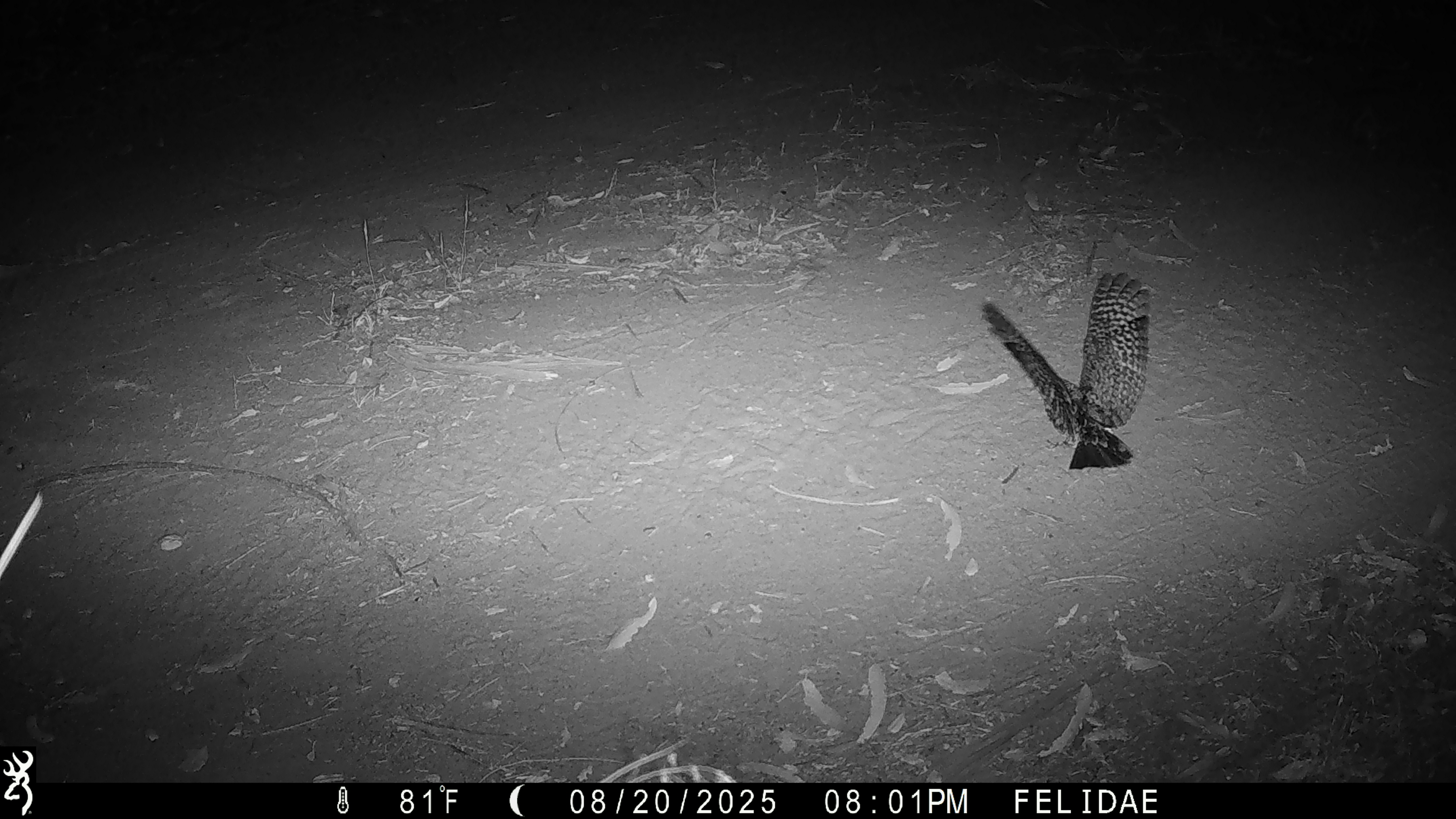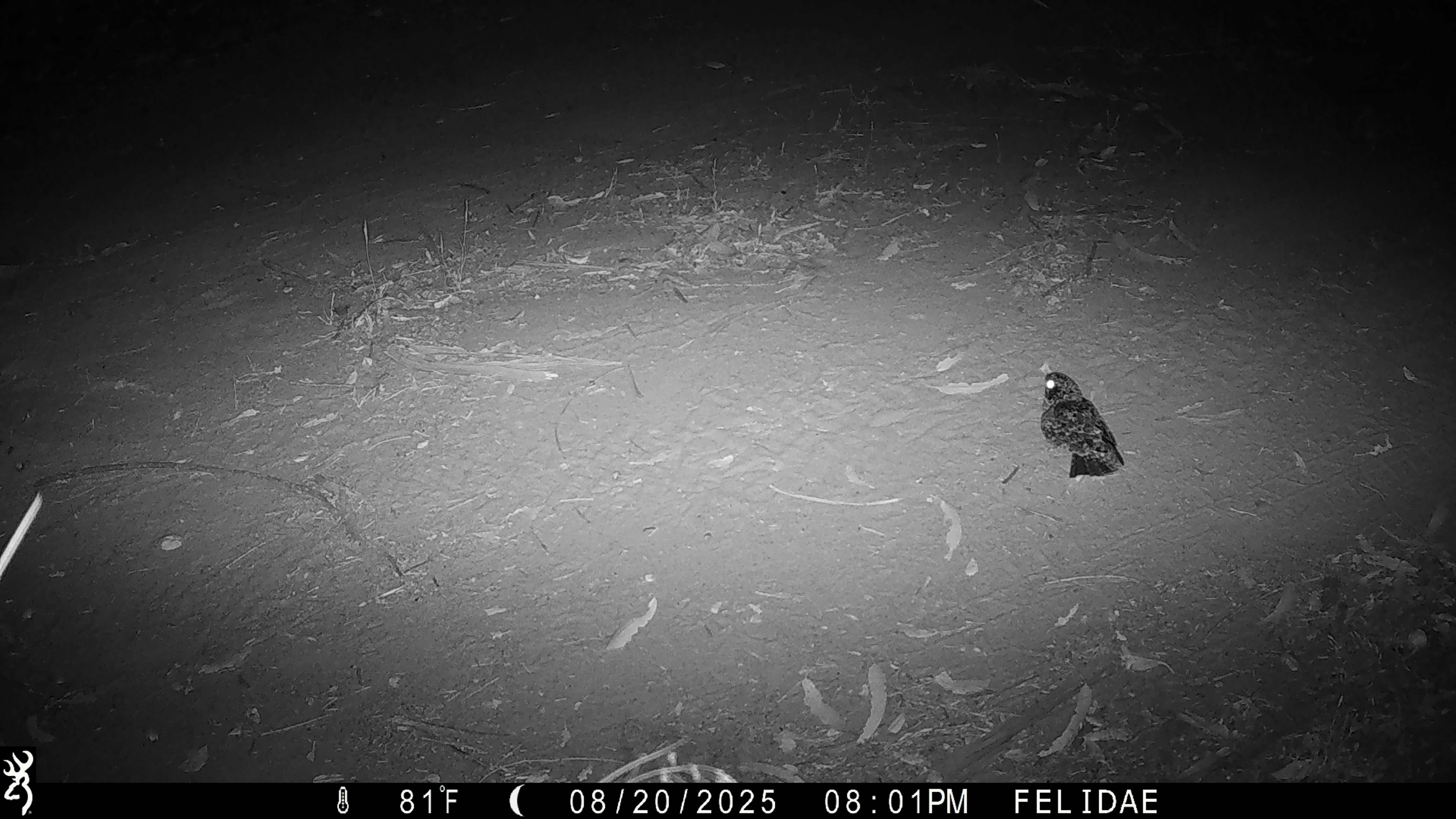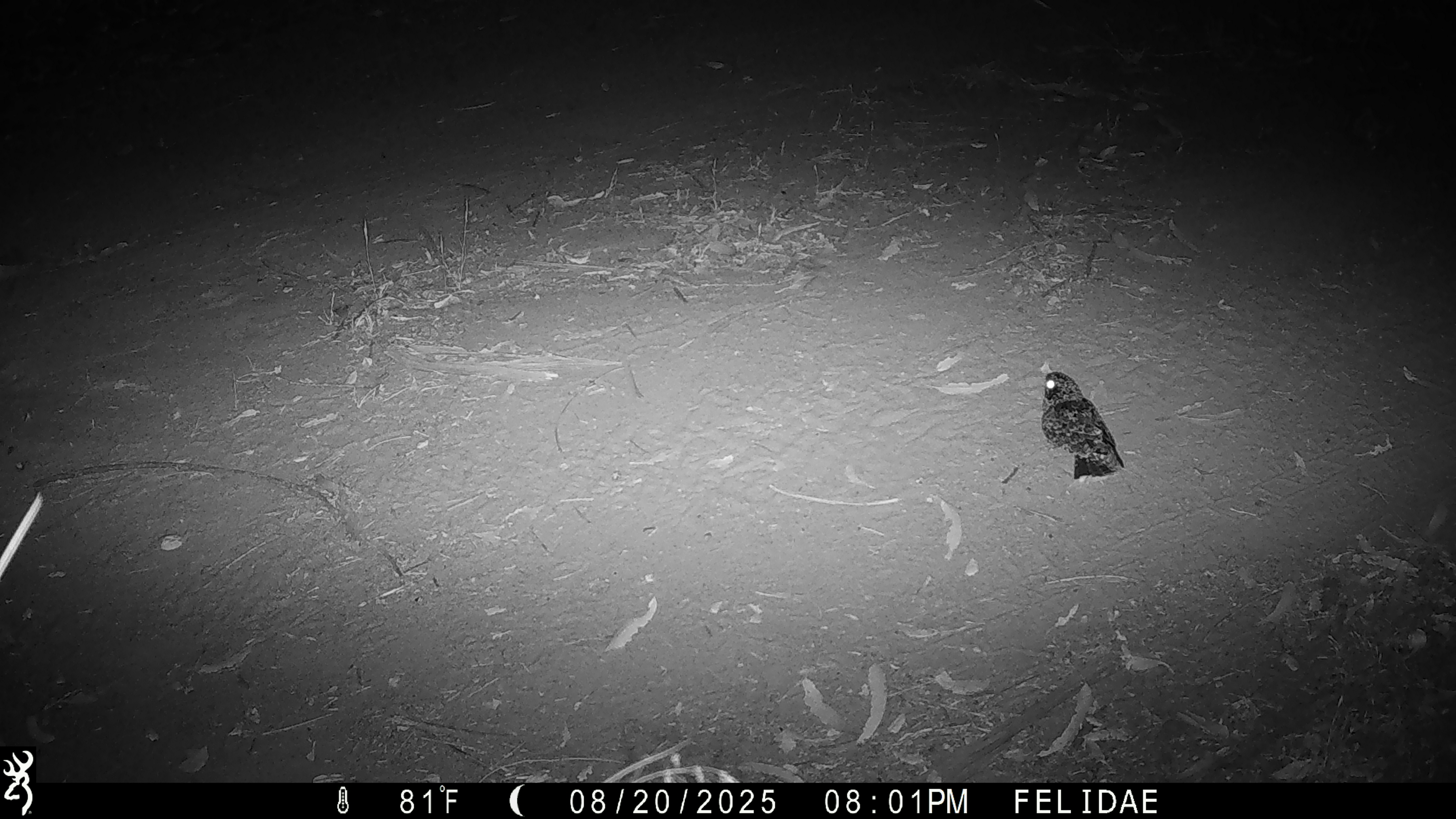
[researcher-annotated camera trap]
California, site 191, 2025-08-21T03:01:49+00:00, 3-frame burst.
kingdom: Animalia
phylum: Chordata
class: Aves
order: Caprimulgiformes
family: Caprimulgidae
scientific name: Caprimulgidae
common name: nightjar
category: unknown nightjar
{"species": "unknown nightjar (nightjar) (Caprimulgidae)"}